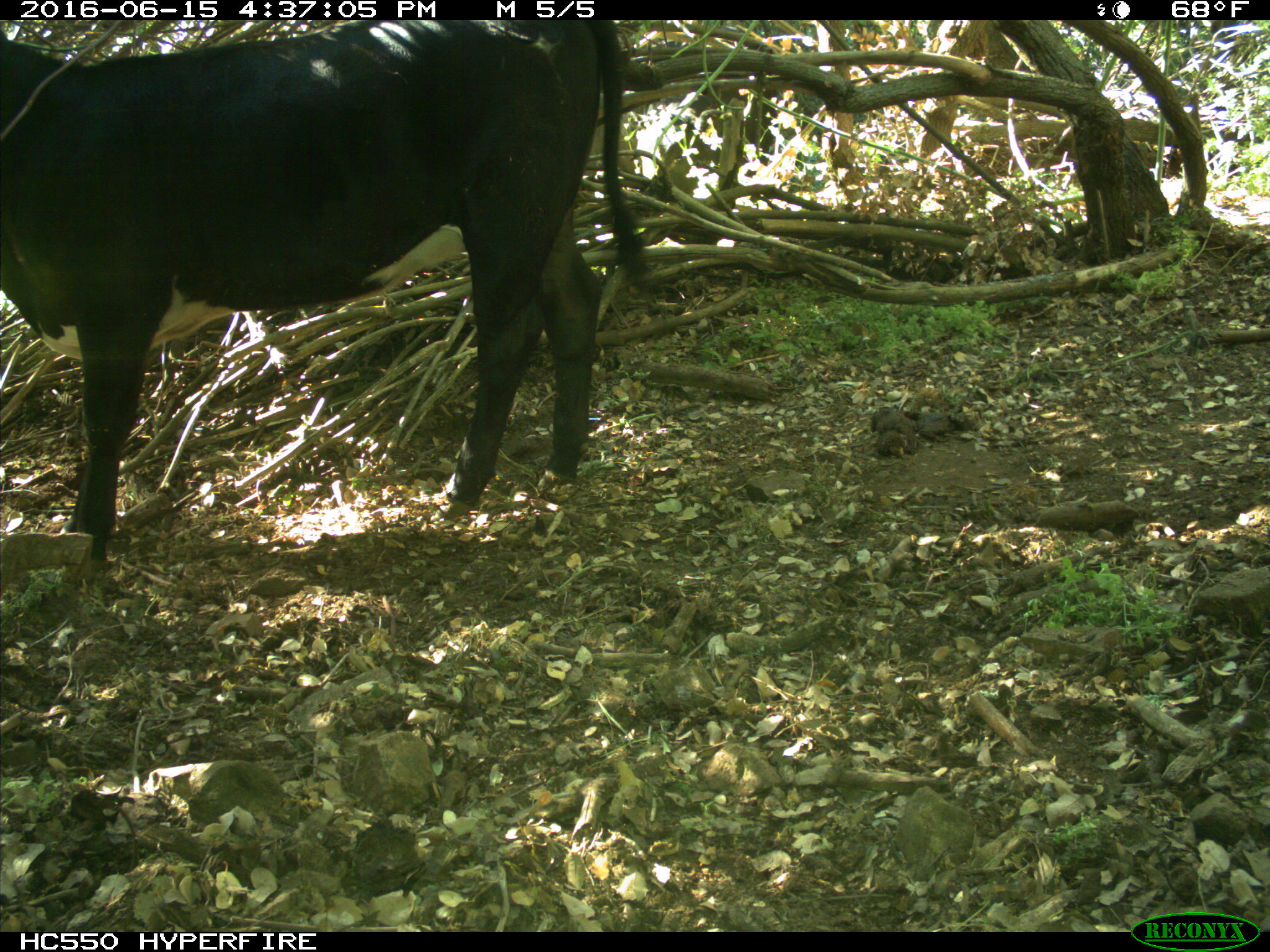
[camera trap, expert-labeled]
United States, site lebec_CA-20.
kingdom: Animalia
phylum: Chordata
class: Mammalia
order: Artiodactyla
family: Bovidae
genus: Bos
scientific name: Bos taurus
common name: domestic cow